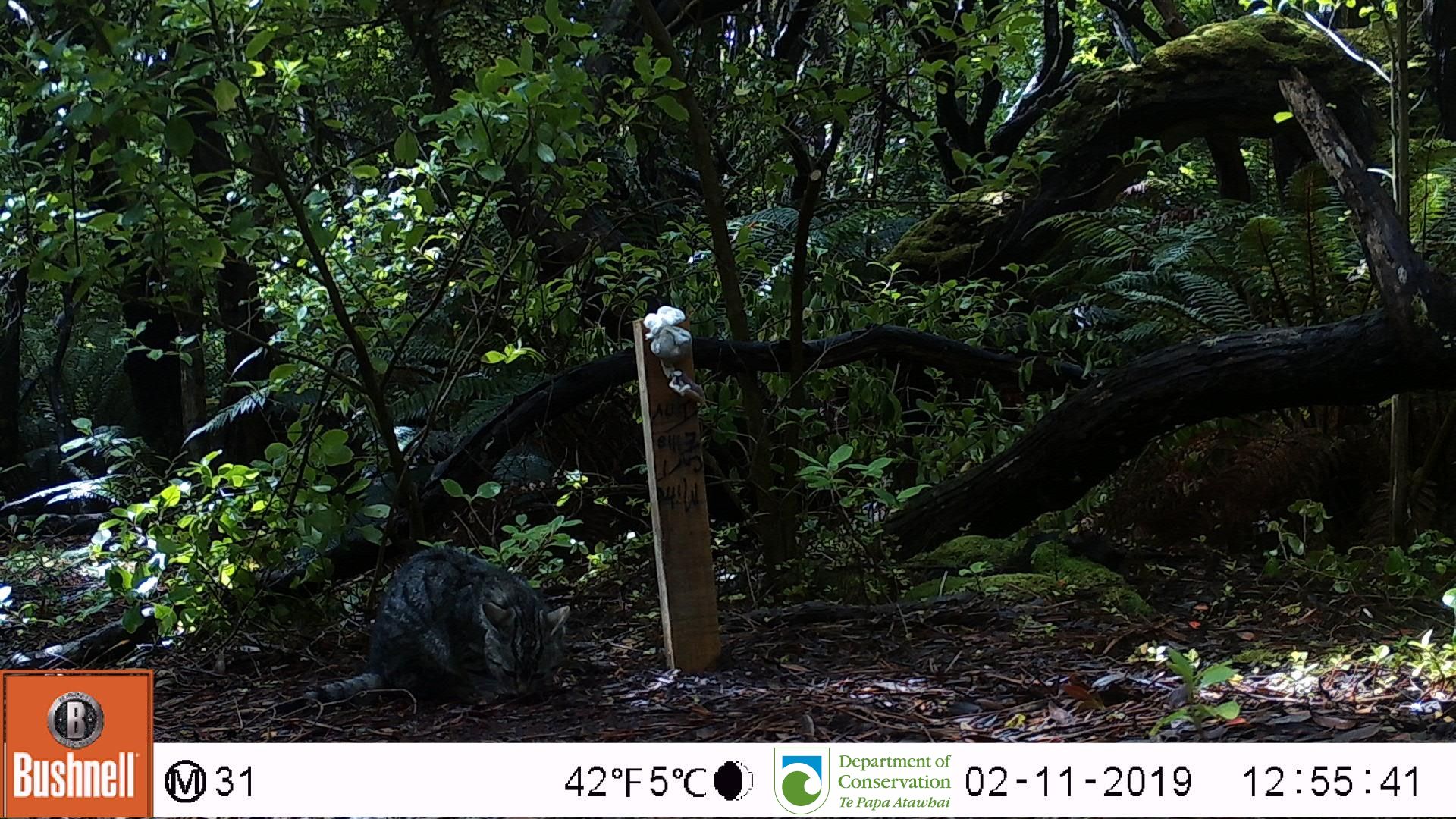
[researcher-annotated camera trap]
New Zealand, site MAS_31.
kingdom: Animalia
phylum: Chordata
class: Mammalia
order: Carnivora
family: Felidae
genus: Felis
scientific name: Felis catus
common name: domestic cat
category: cat